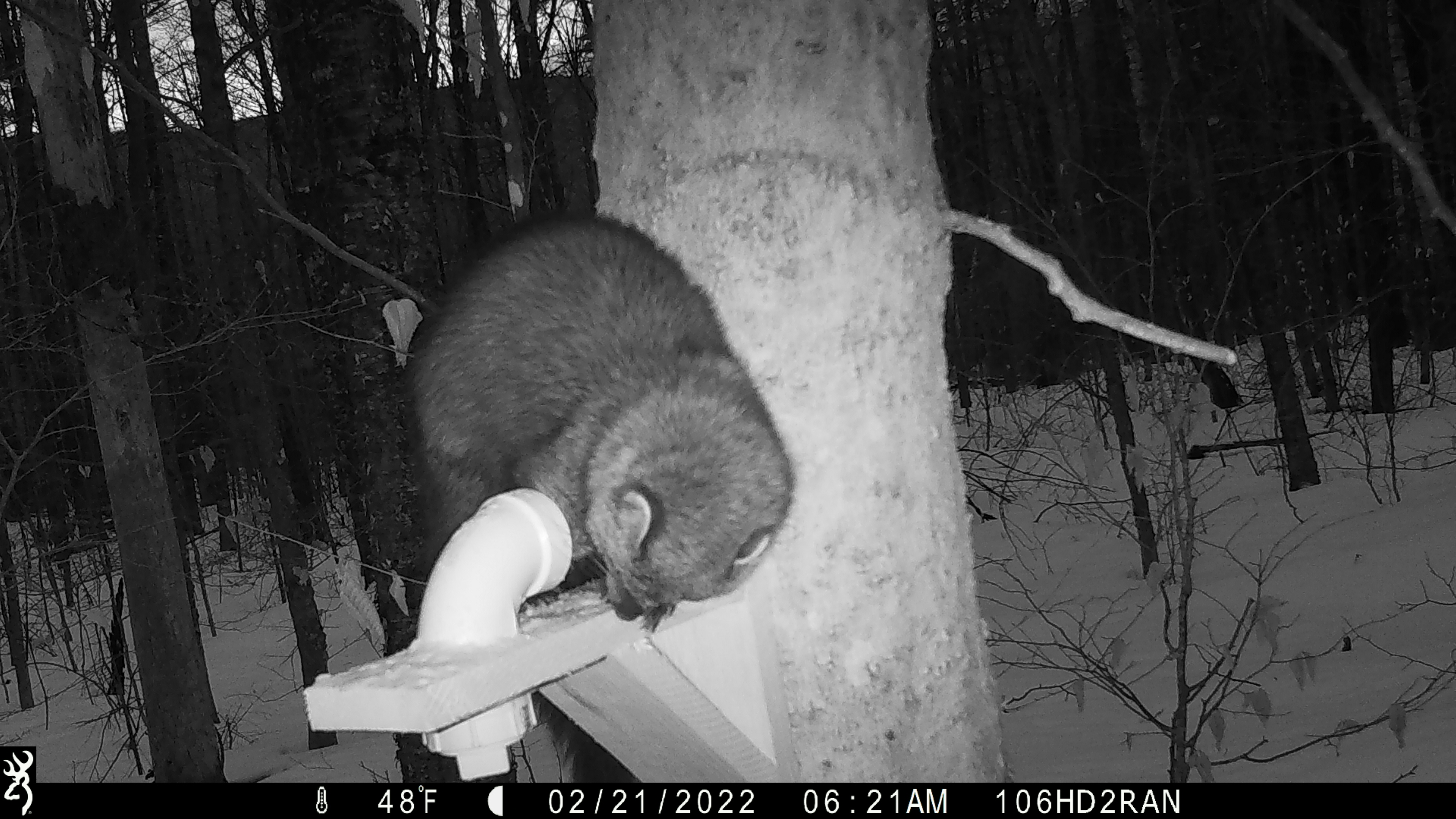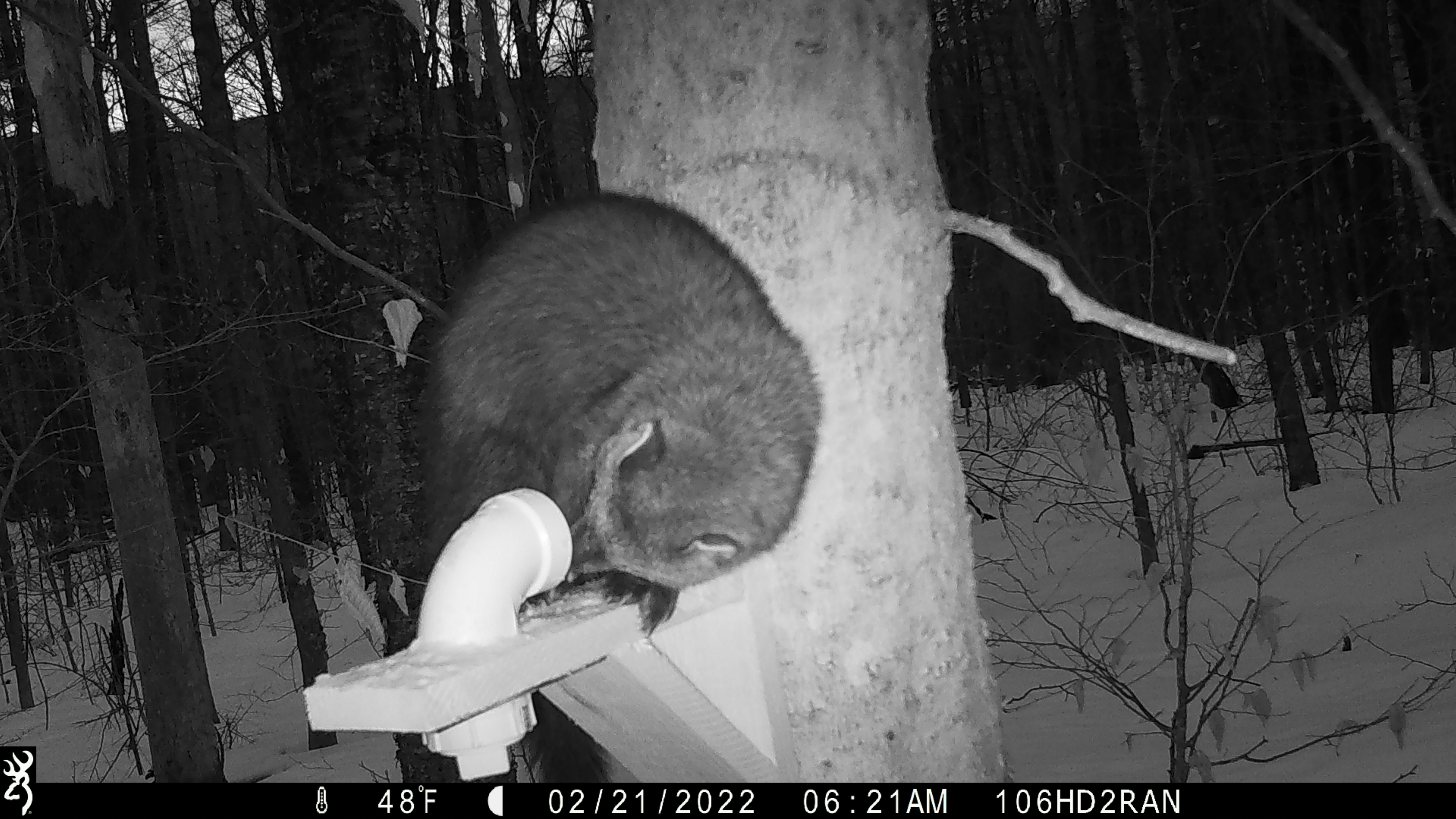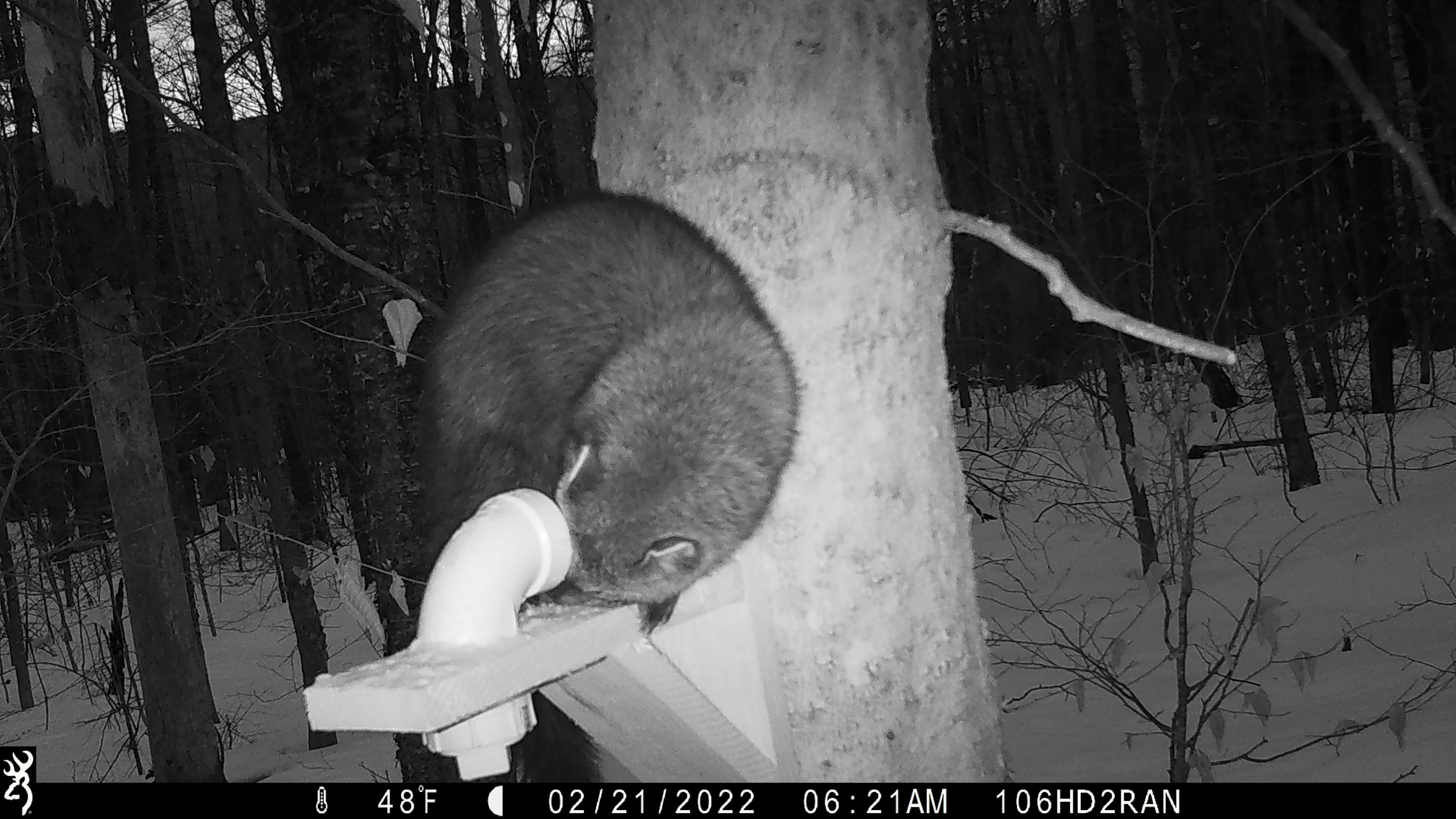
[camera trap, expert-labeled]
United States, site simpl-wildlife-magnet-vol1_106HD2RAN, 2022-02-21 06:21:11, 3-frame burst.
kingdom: Animalia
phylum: Chordata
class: Mammalia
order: Carnivora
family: Mustelidae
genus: Pekania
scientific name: Pekania pennanti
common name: fisher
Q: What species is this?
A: Fisher (Pekania pennanti).